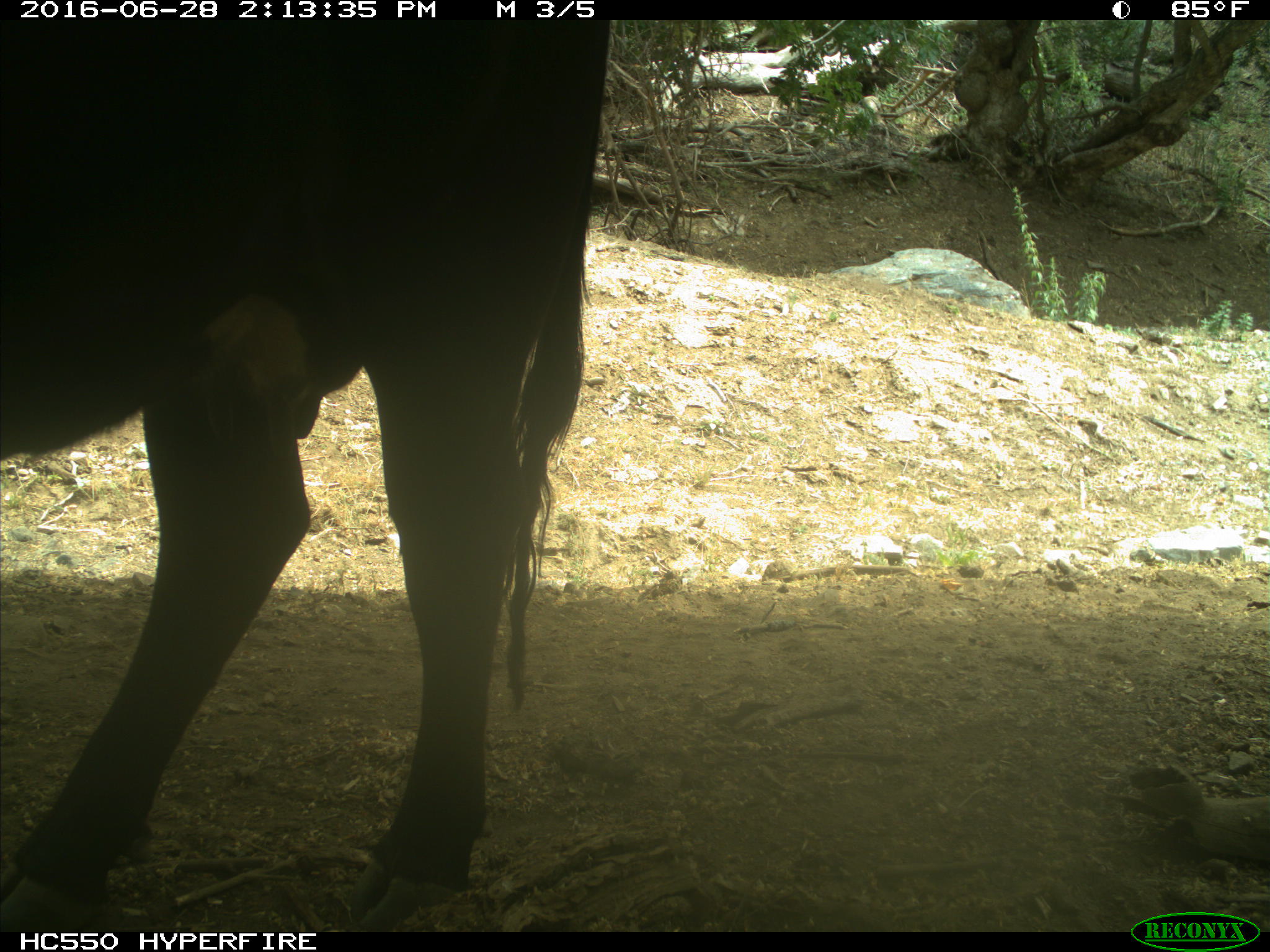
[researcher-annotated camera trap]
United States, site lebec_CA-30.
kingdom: Animalia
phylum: Chordata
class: Mammalia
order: Artiodactyla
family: Bovidae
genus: Bos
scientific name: Bos taurus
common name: domestic cow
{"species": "Bos taurus (domestic cow)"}